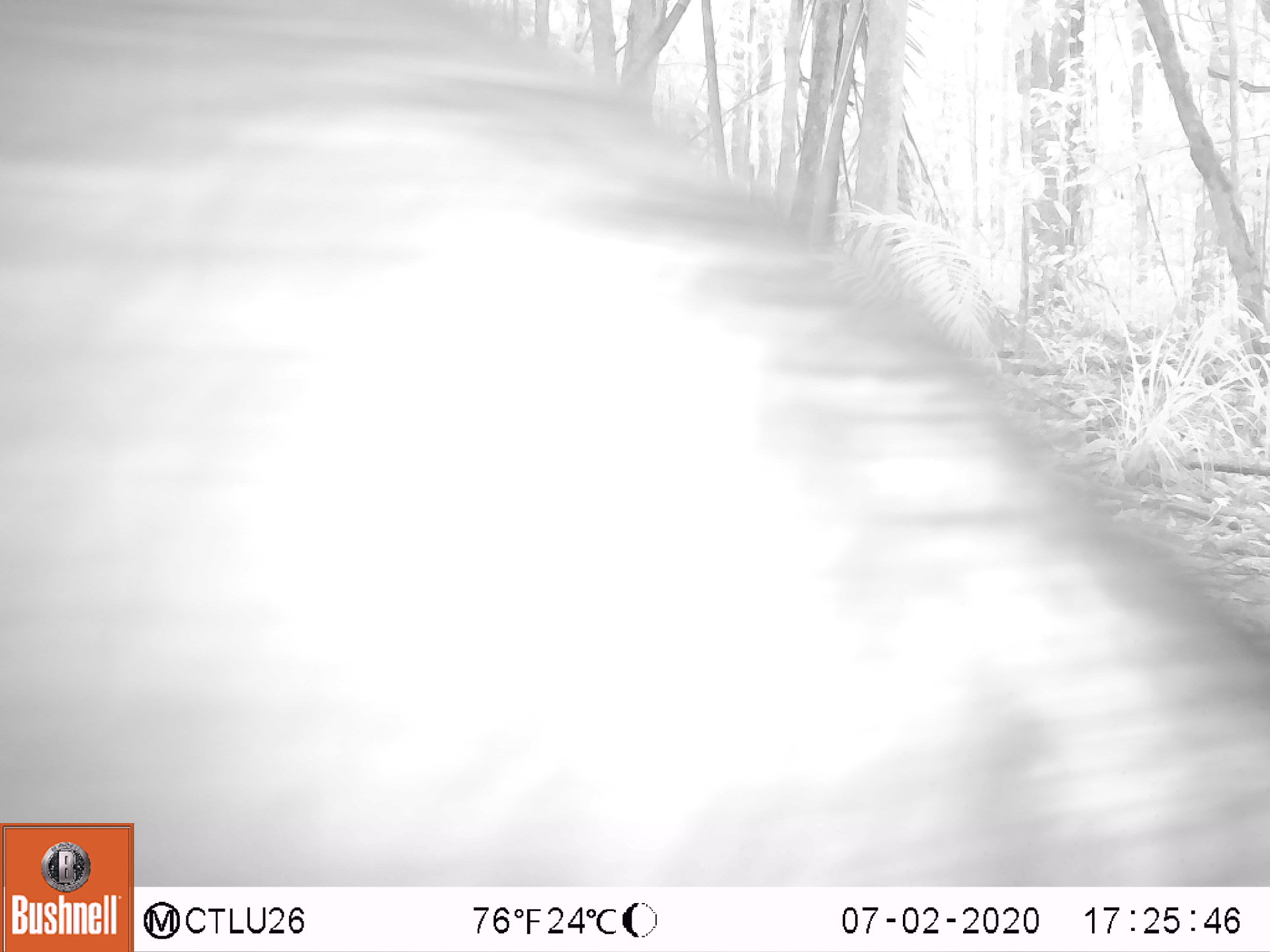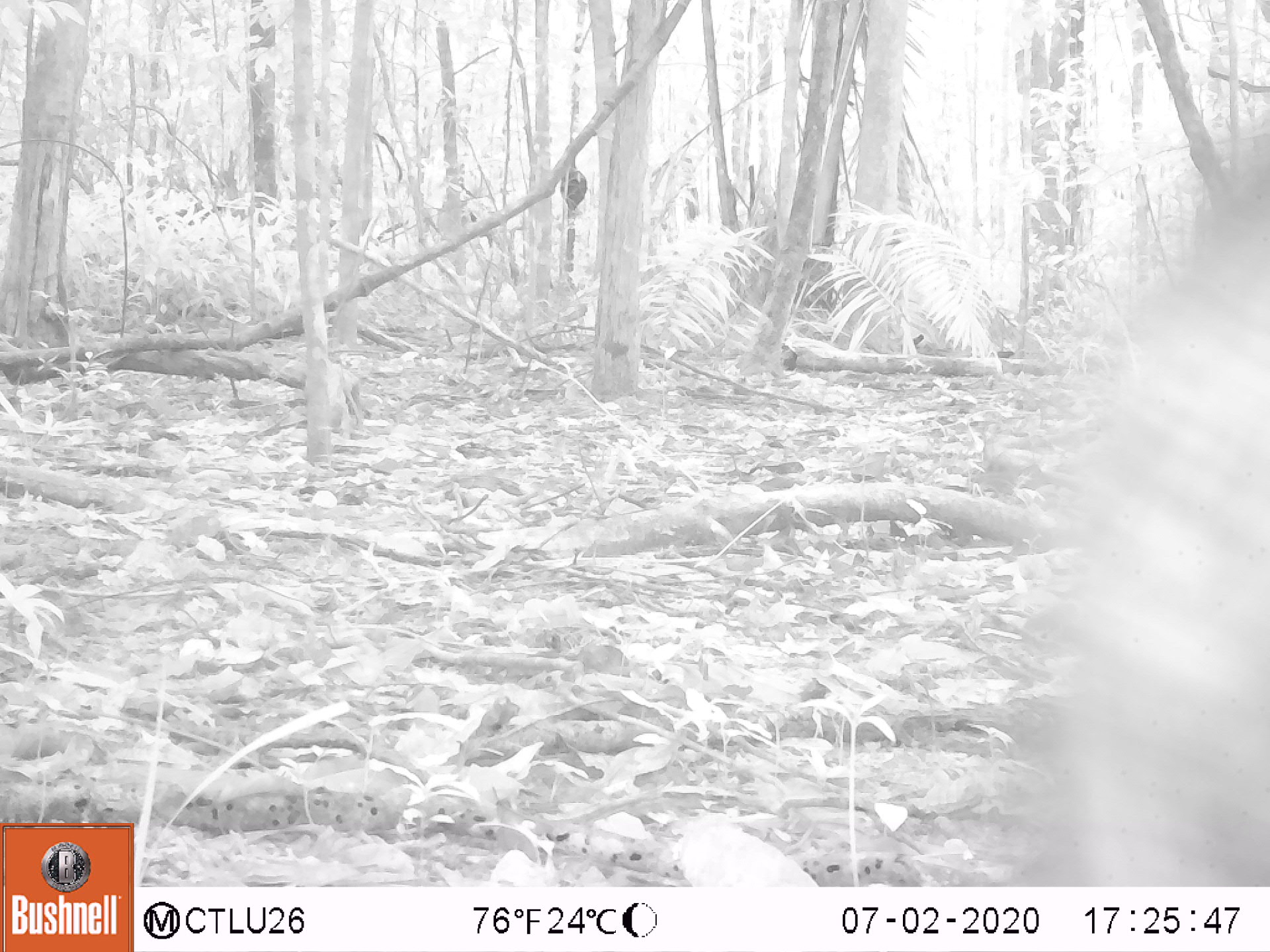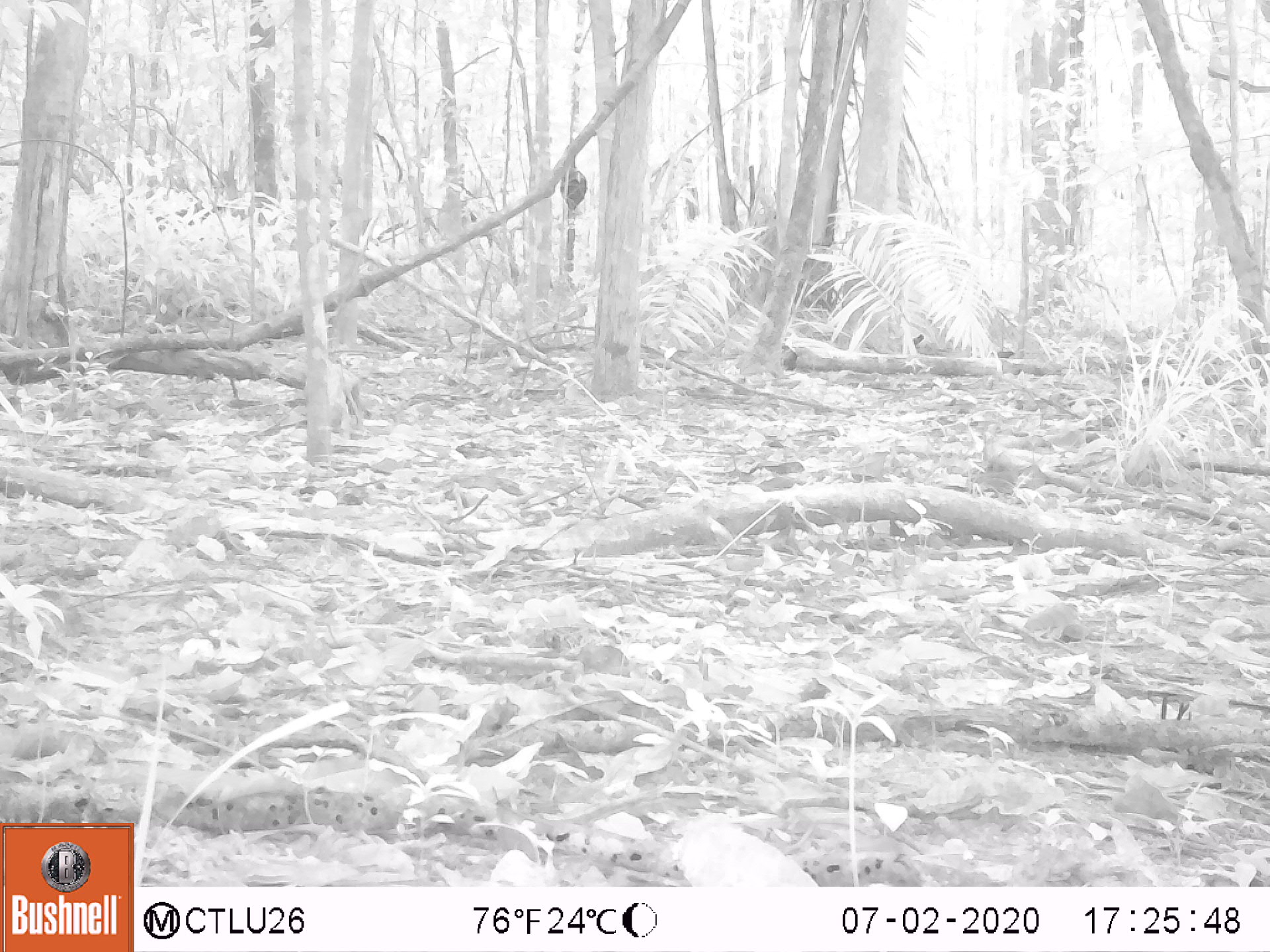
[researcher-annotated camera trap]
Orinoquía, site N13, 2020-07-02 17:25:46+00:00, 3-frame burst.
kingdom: Animalia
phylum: Chordata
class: Mammalia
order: Artiodactyla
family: Tayassuidae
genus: Tayassu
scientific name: Tayassu pecari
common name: white-lipped peccary